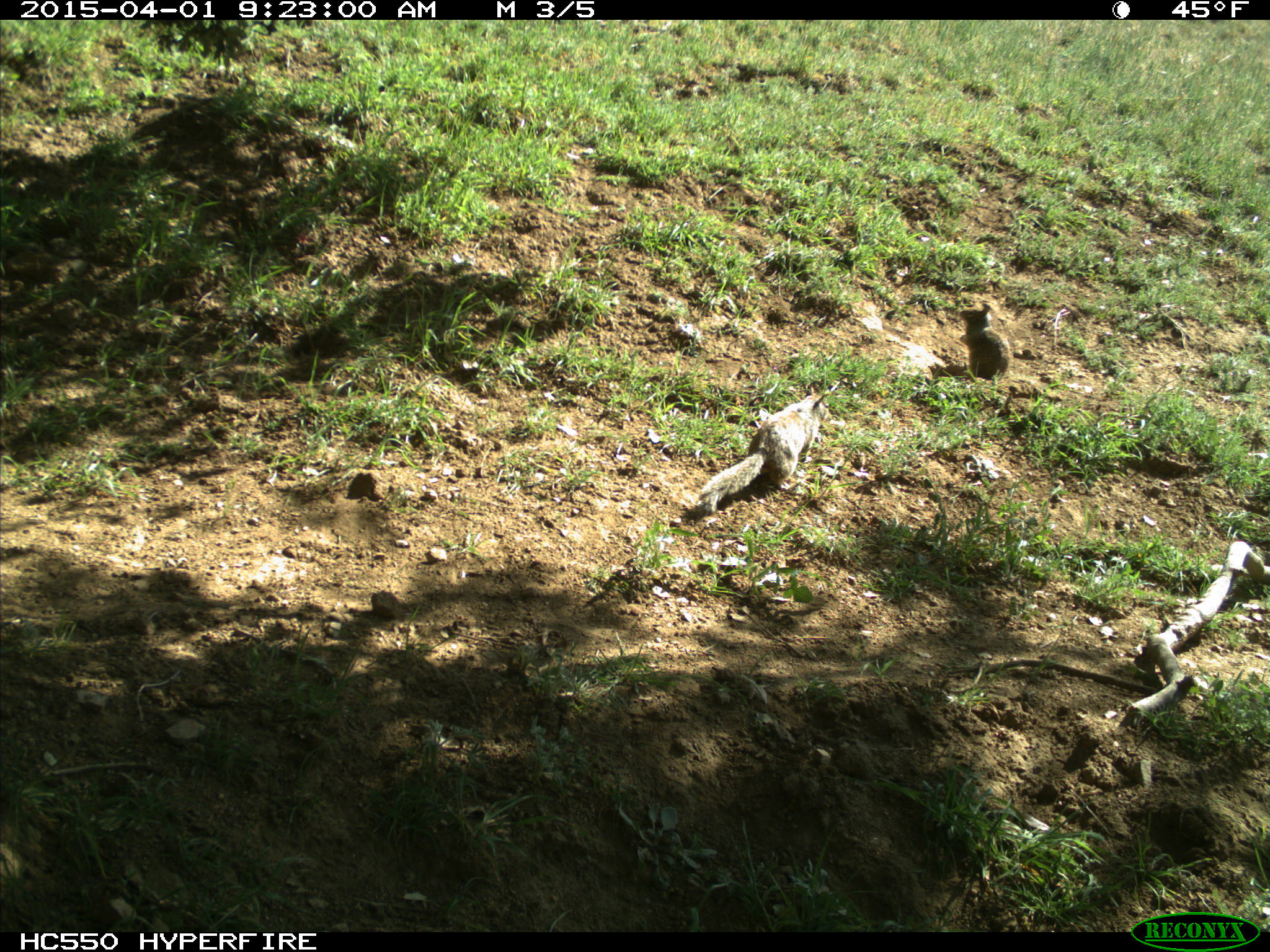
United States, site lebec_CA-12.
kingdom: Animalia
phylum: Chordata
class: Mammalia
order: Rodentia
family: Sciuridae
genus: Otospermophilus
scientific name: Otospermophilus beecheyi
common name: california ground squirrel